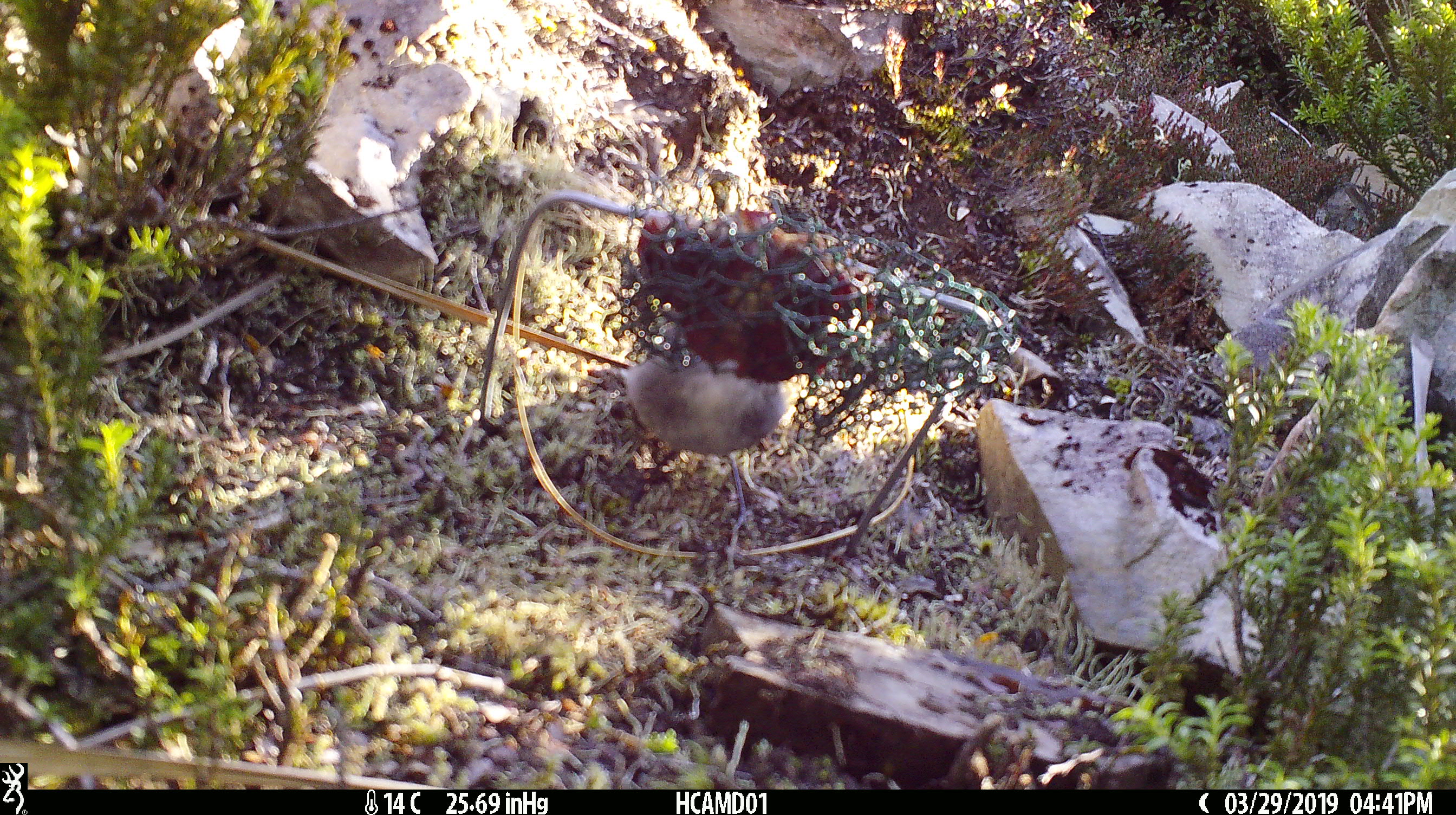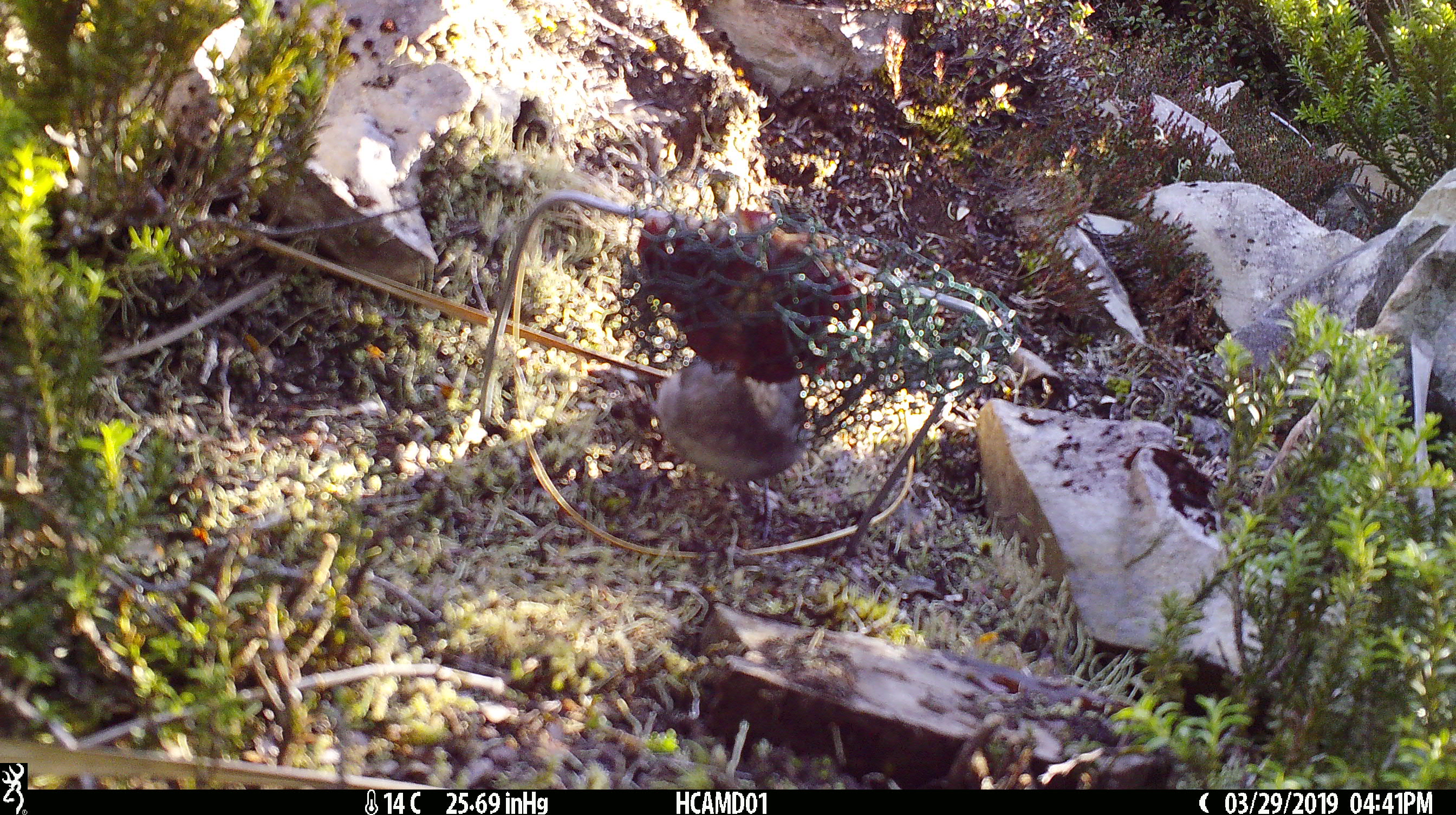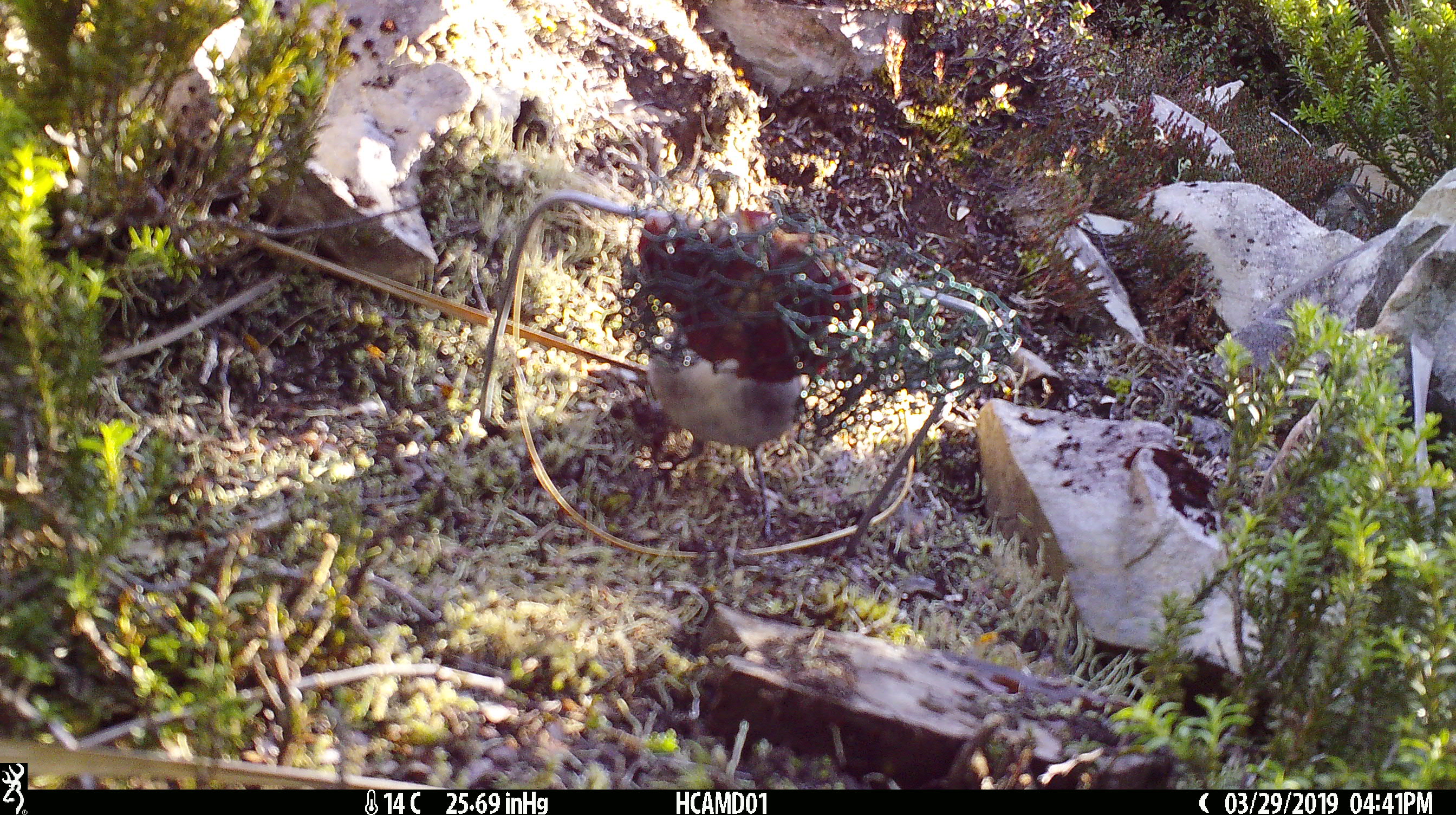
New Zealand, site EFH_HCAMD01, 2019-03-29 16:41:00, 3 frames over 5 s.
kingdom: Animalia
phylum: Chordata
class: Aves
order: Passeriformes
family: Petroicidae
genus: Petroica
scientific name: Petroica australis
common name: new zealand robin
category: robin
Robin (new zealand robin) (Petroica australis).